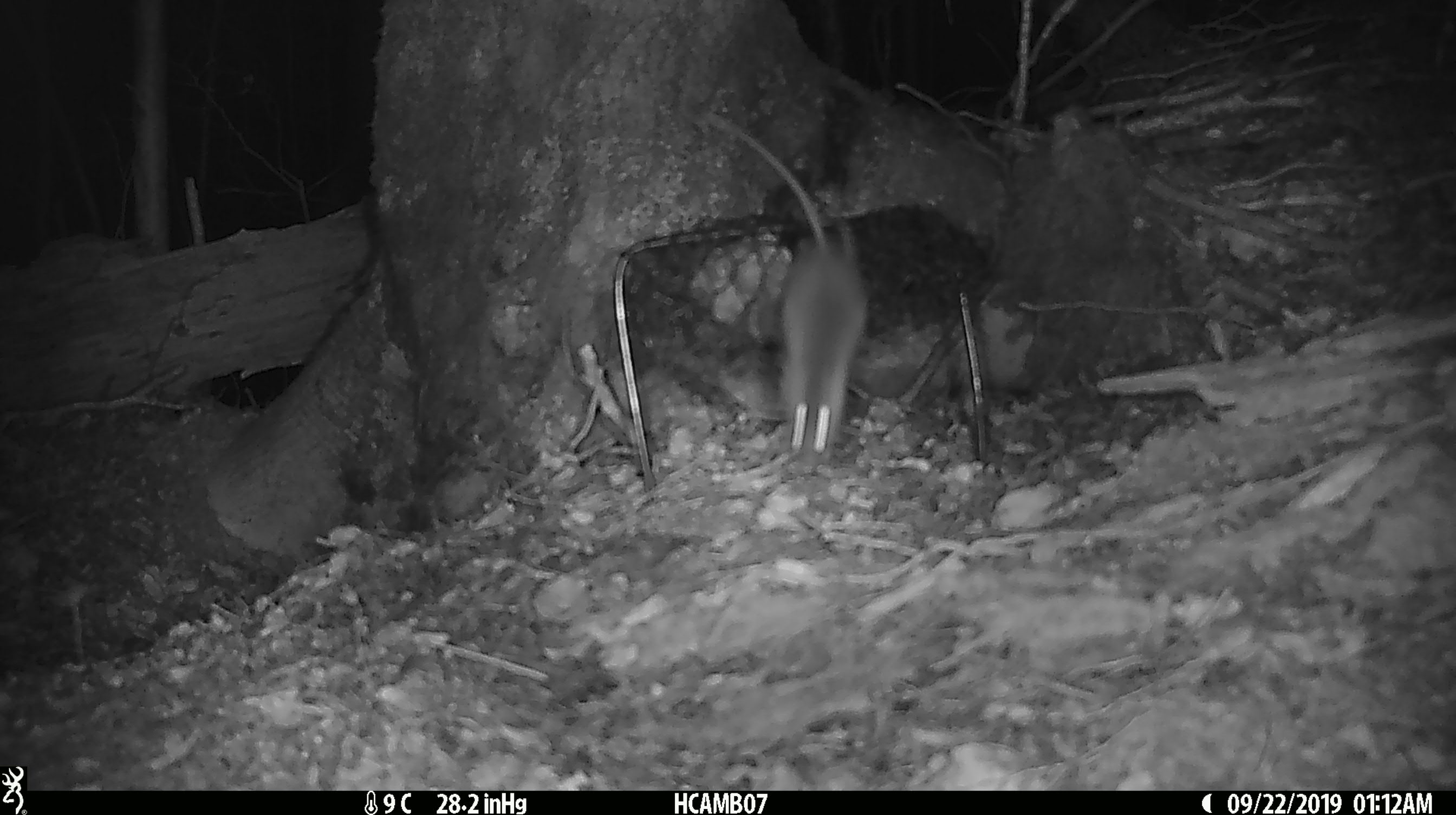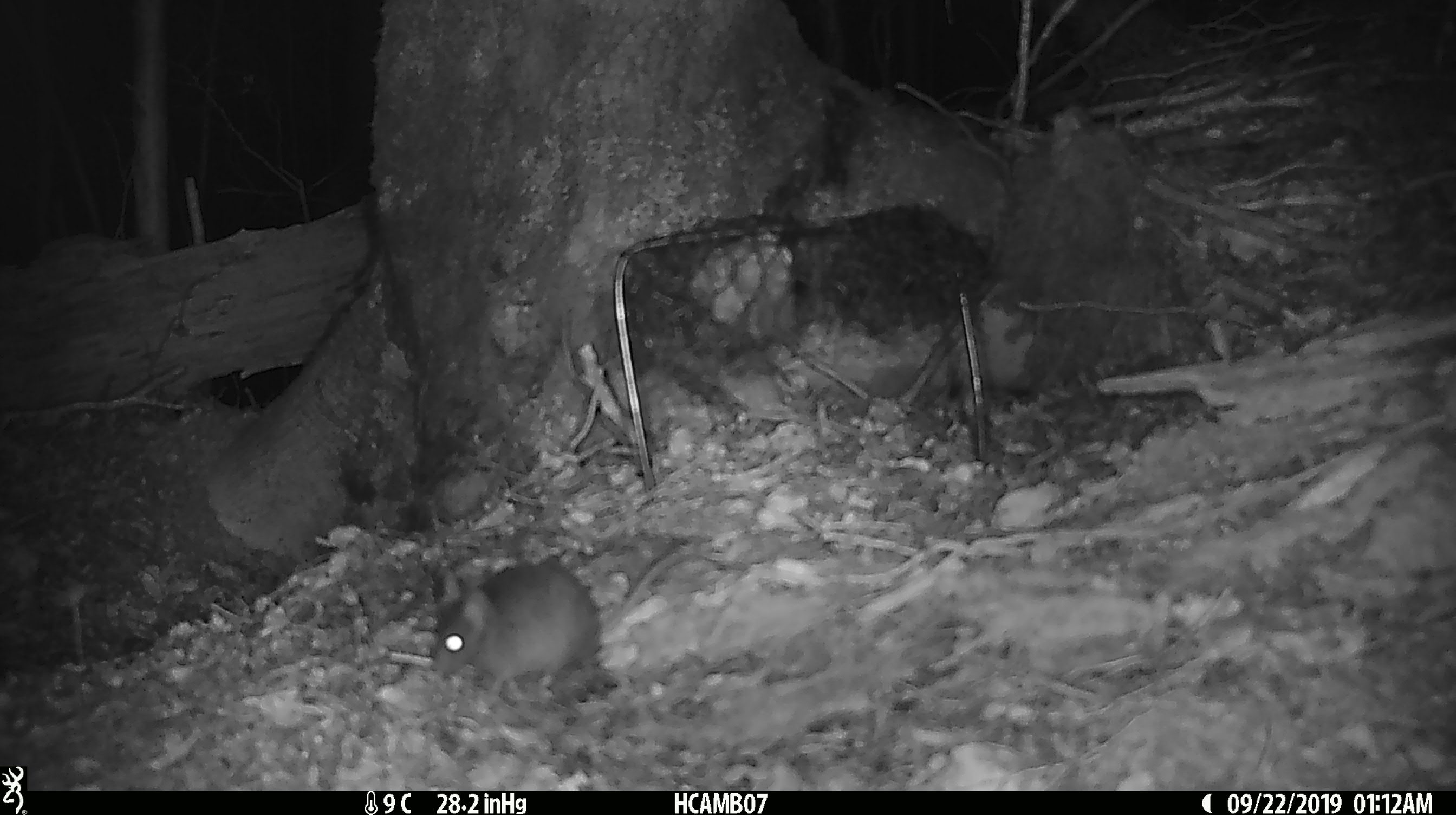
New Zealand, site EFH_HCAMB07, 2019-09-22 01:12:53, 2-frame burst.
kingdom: Animalia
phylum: Chordata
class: Mammalia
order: Rodentia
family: Muridae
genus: Mus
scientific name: Mus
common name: mouse